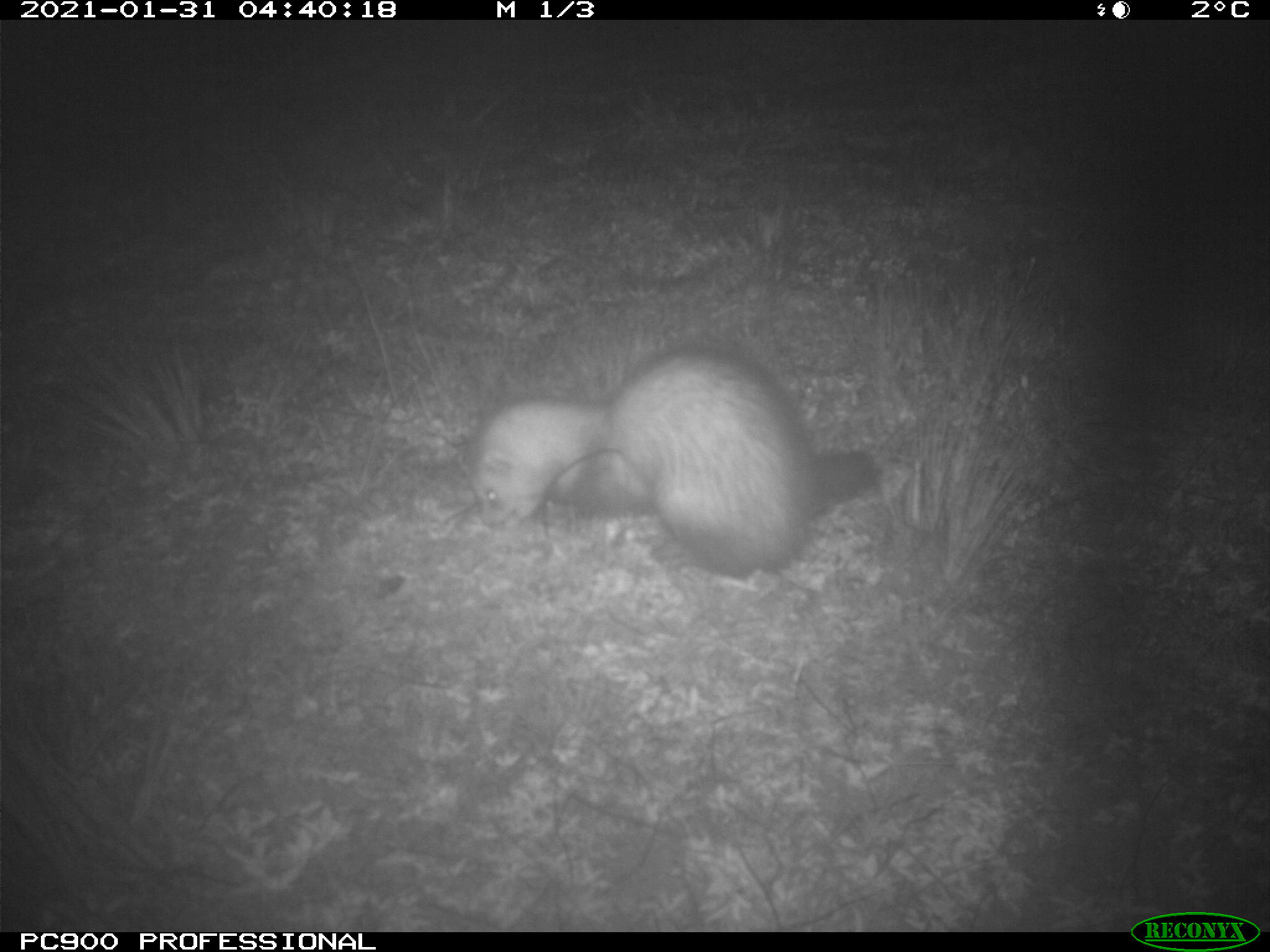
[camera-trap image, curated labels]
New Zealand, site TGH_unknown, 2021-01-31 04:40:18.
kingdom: Animalia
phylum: Chordata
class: Mammalia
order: Carnivora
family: Mustelidae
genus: Mustela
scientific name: Mustela furo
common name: ferret